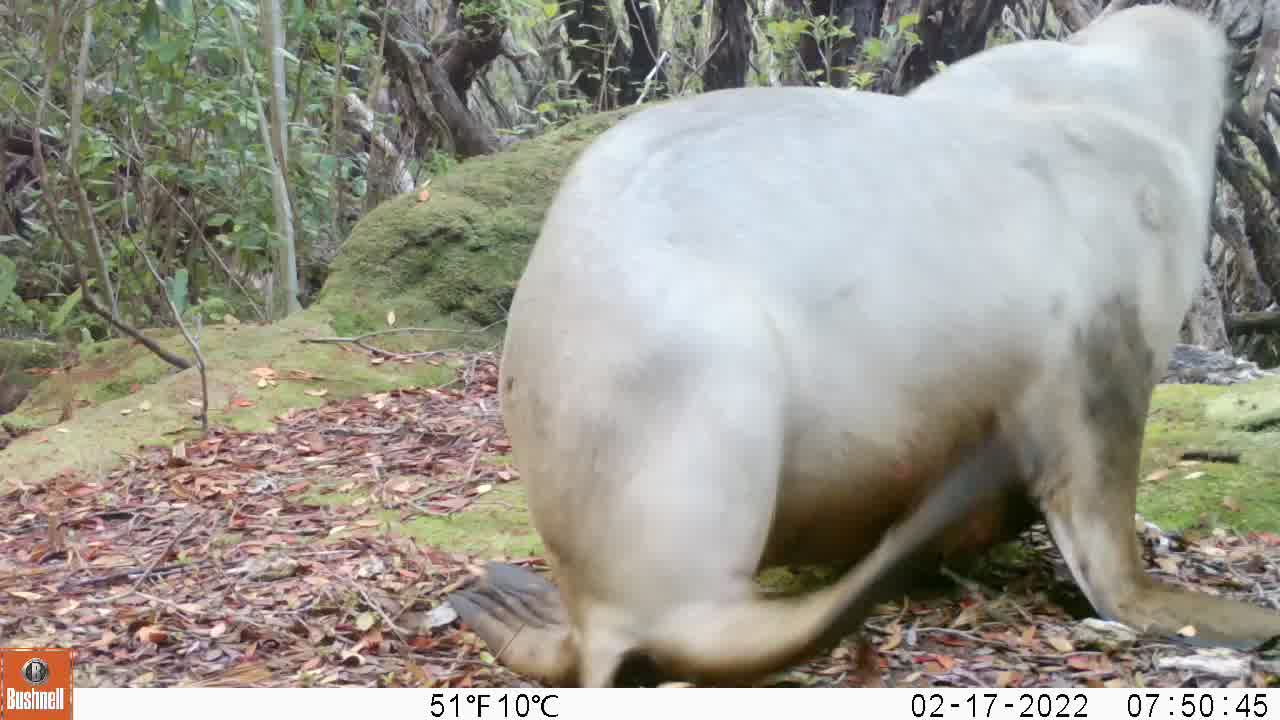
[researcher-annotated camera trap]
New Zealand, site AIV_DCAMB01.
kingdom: Animalia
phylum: Chordata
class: Mammalia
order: Carnivora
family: Otariidae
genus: Phocarctos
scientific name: Phocarctos hookeri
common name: new zealand sea lion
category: sealion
Sealion (new zealand sea lion) (Phocarctos hookeri).